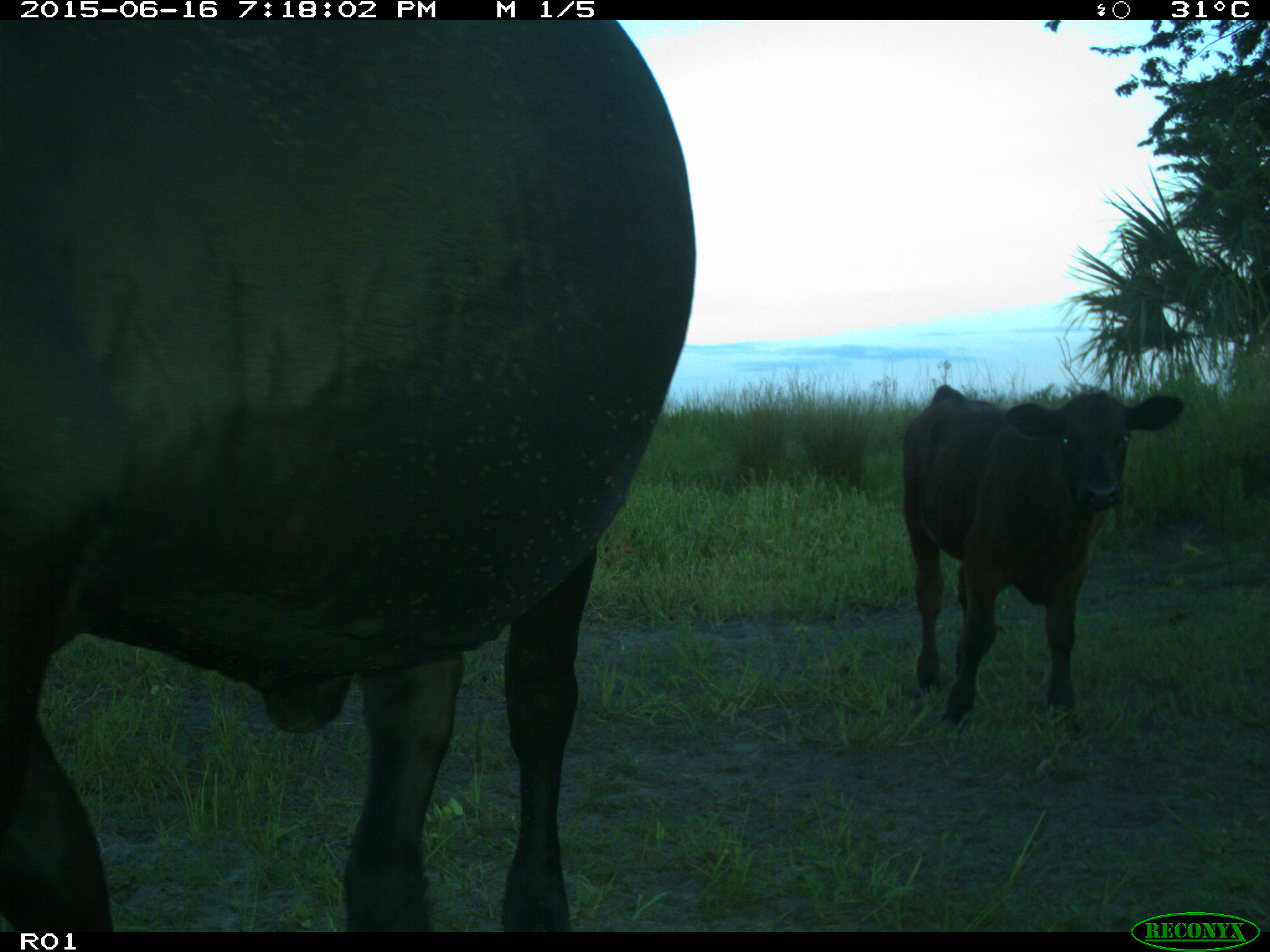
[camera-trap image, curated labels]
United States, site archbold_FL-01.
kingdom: Animalia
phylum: Chordata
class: Mammalia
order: Artiodactyla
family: Bovidae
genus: Bos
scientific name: Bos taurus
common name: domestic cow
Bos taurus (domestic cow).